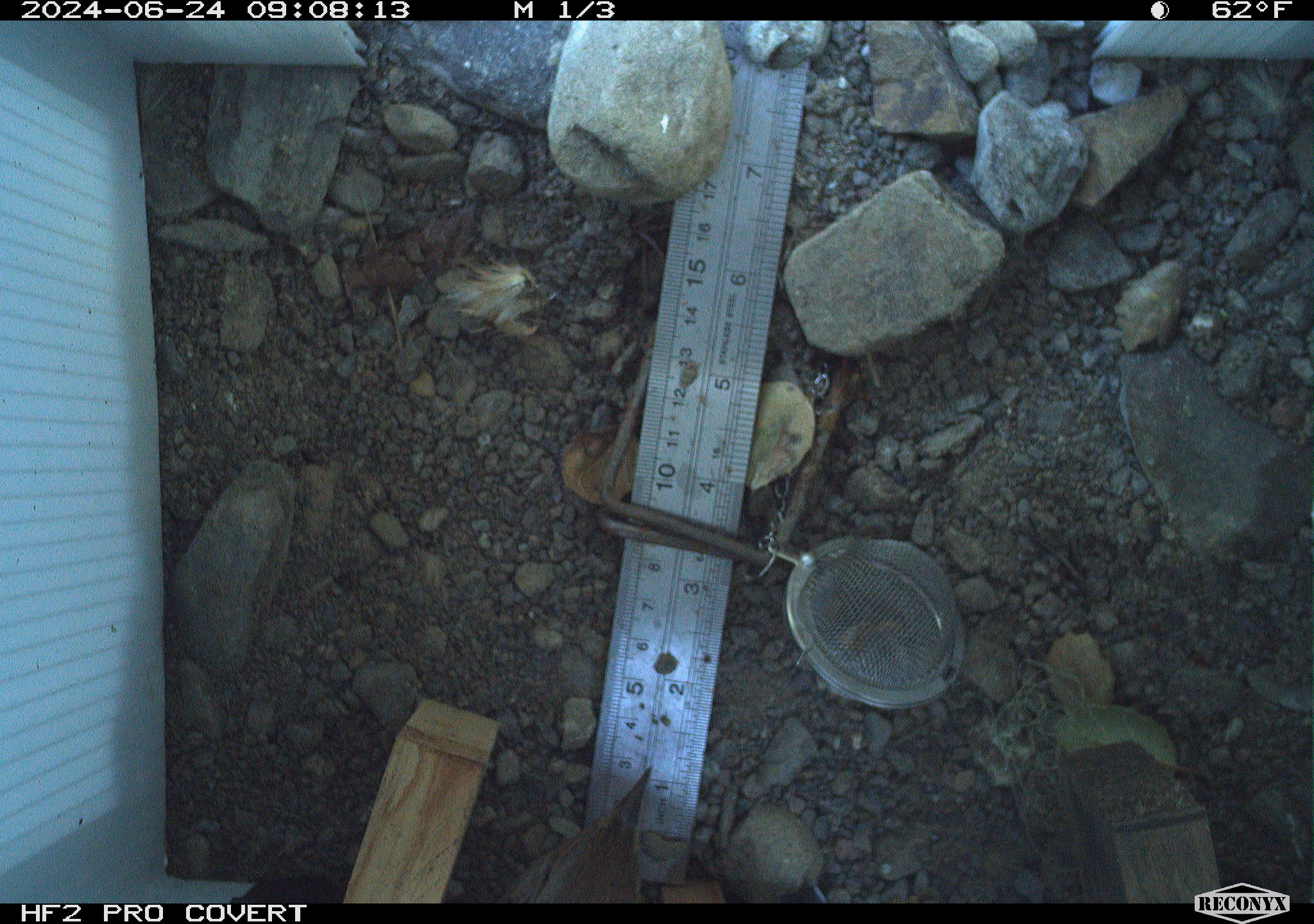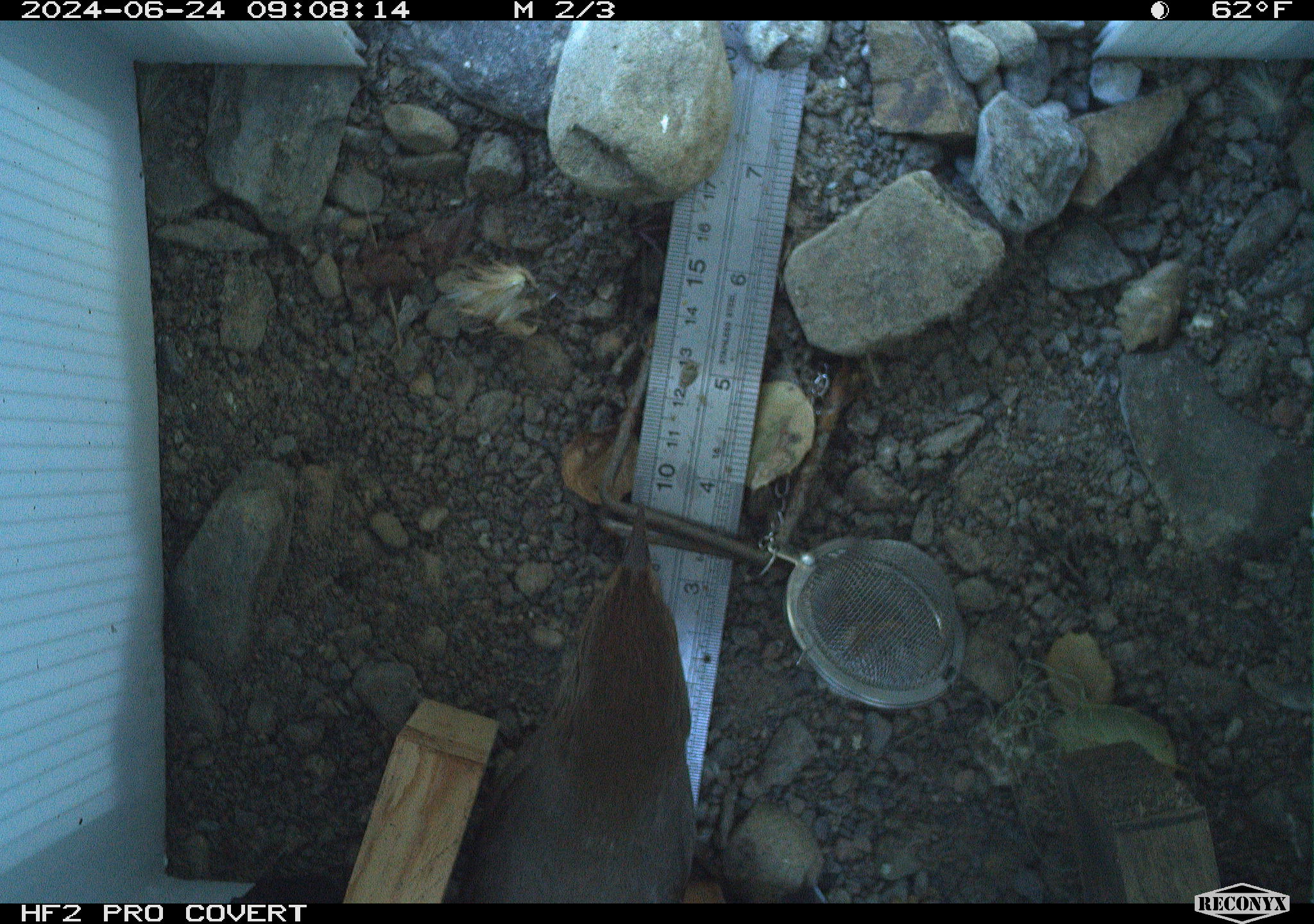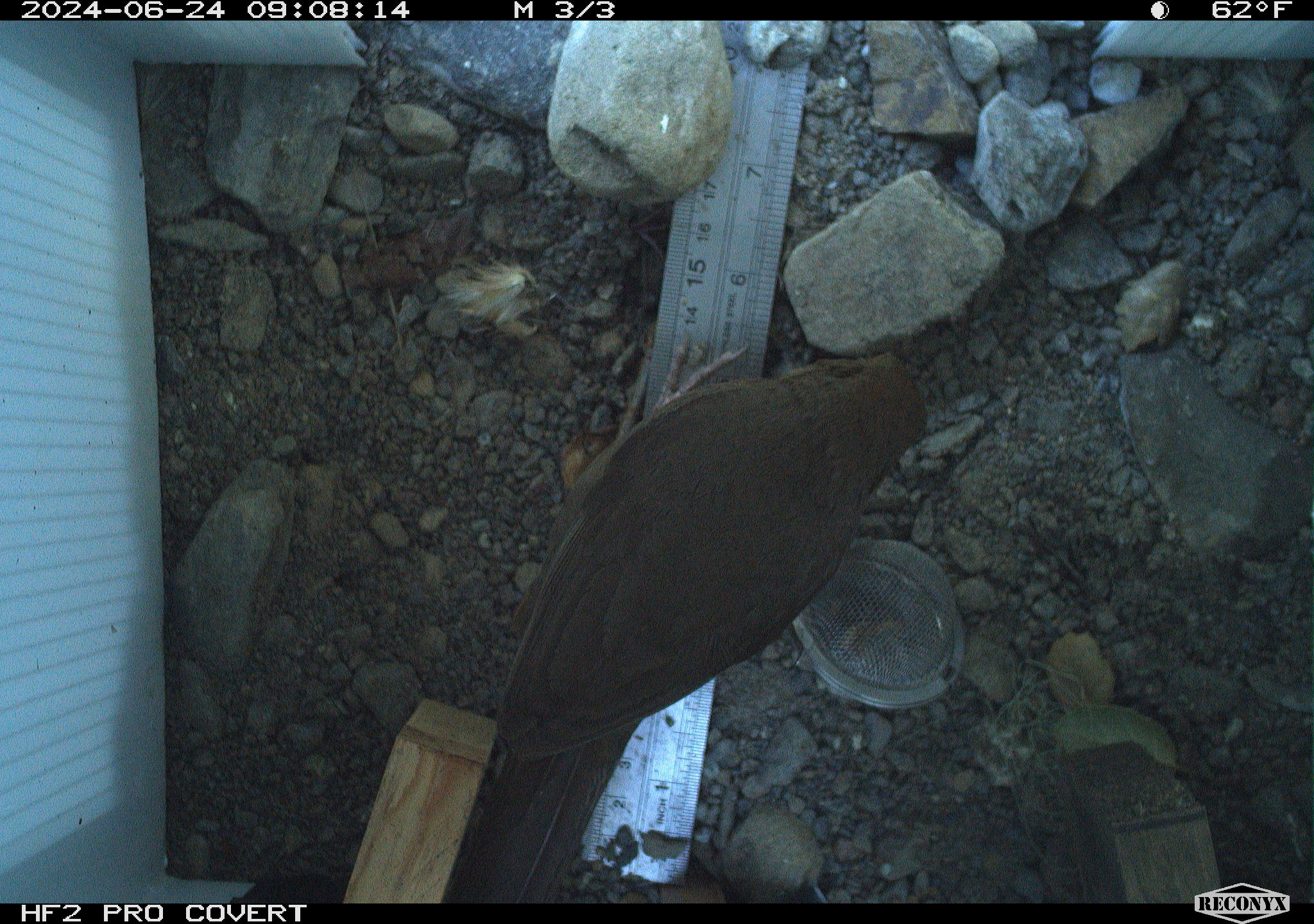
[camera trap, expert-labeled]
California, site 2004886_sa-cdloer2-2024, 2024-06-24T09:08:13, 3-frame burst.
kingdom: Animalia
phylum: Chordata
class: Aves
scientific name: Aves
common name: bird